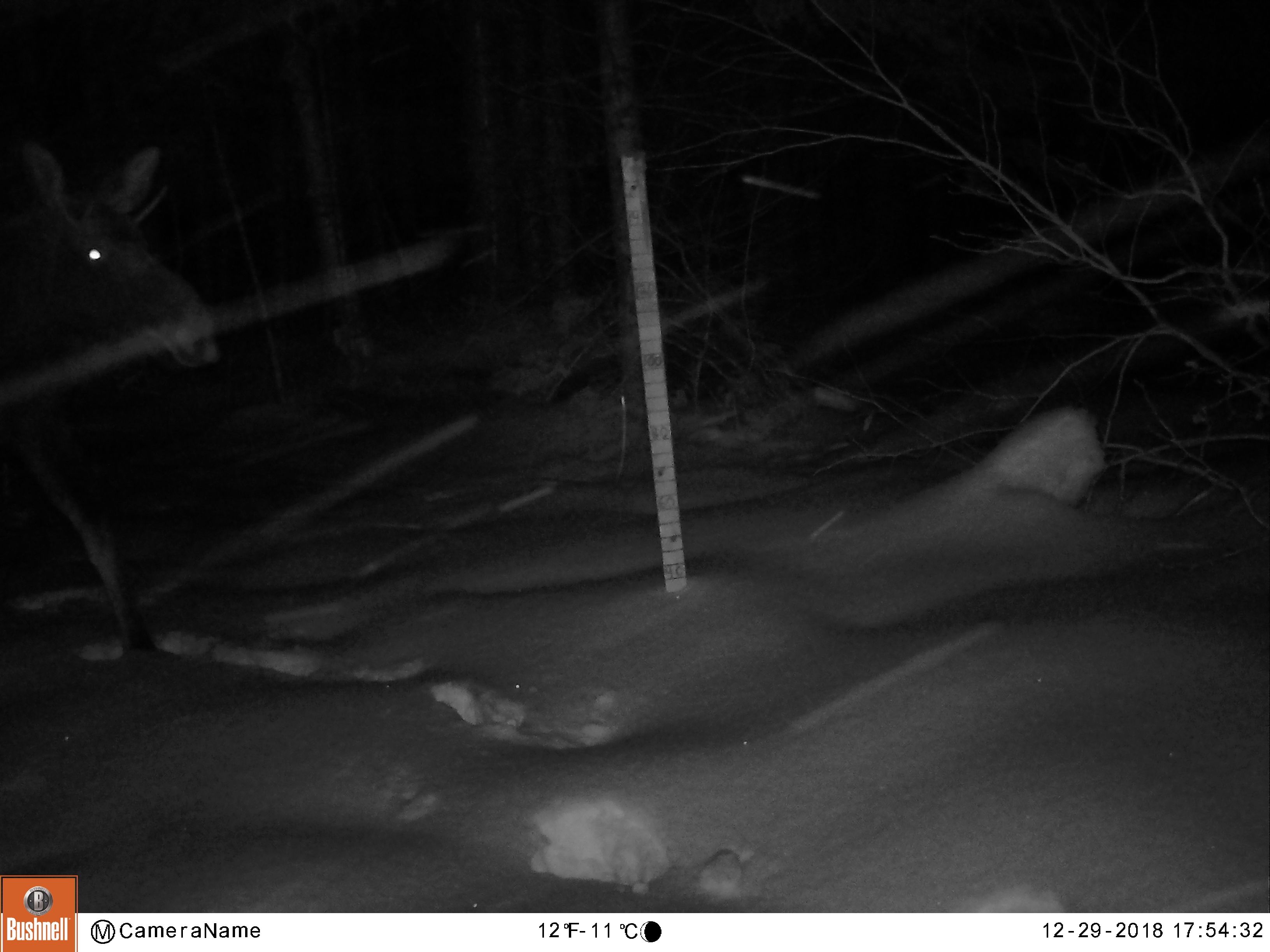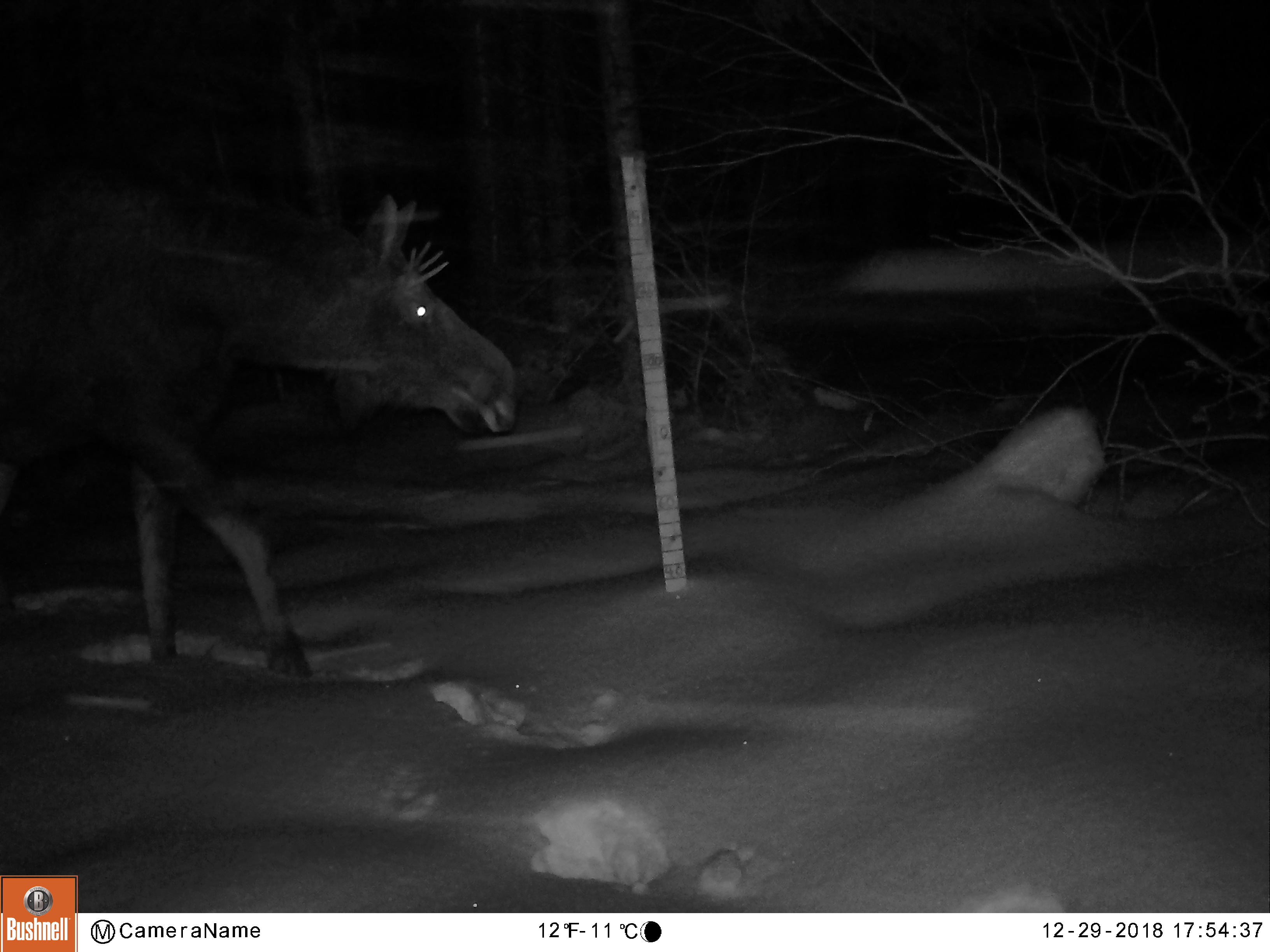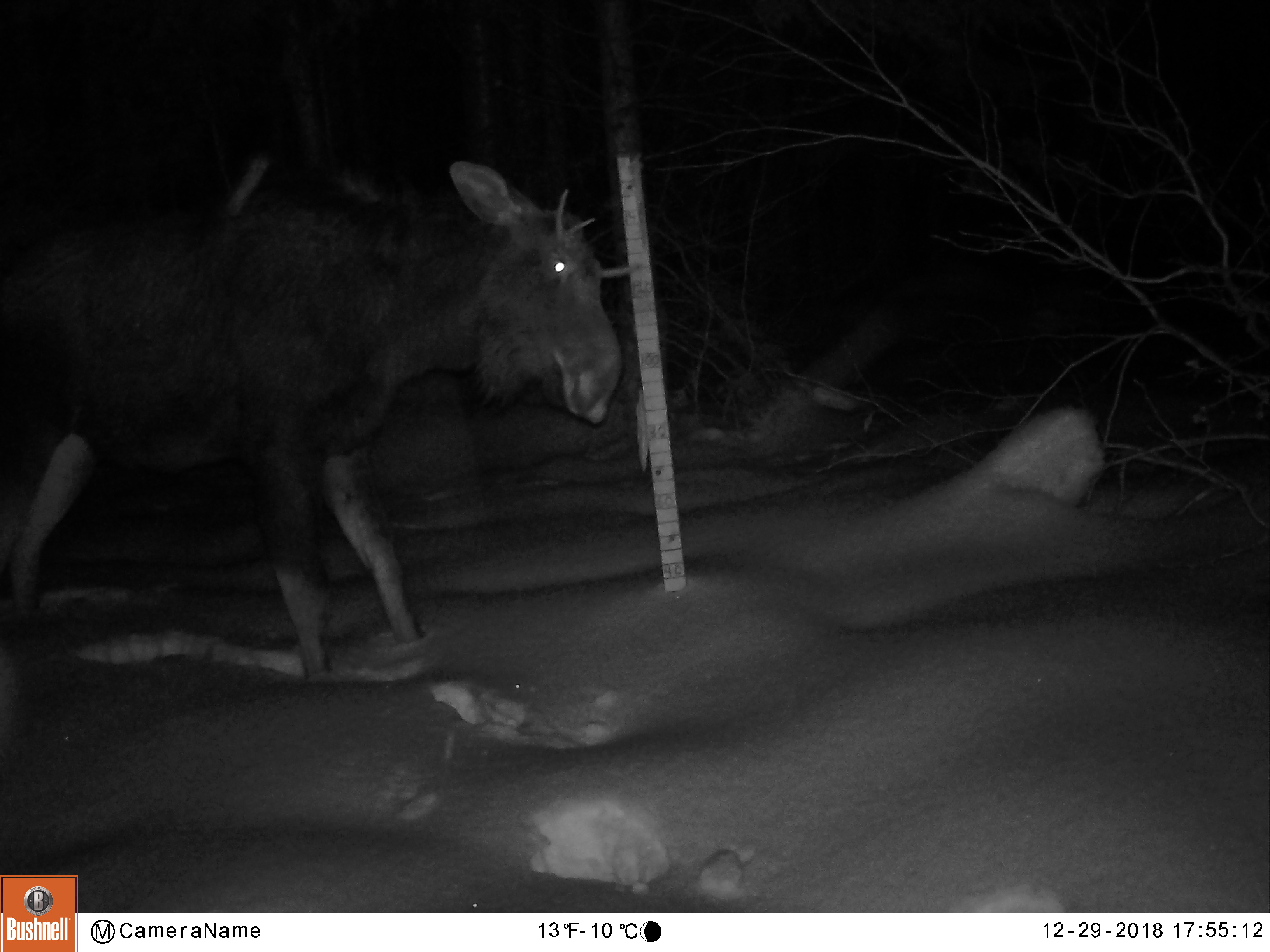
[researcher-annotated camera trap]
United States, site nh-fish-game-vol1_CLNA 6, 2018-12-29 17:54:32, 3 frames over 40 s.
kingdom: Animalia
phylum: Chordata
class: Mammalia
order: Artiodactyla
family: Cervidae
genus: Alces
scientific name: Alces alces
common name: moose